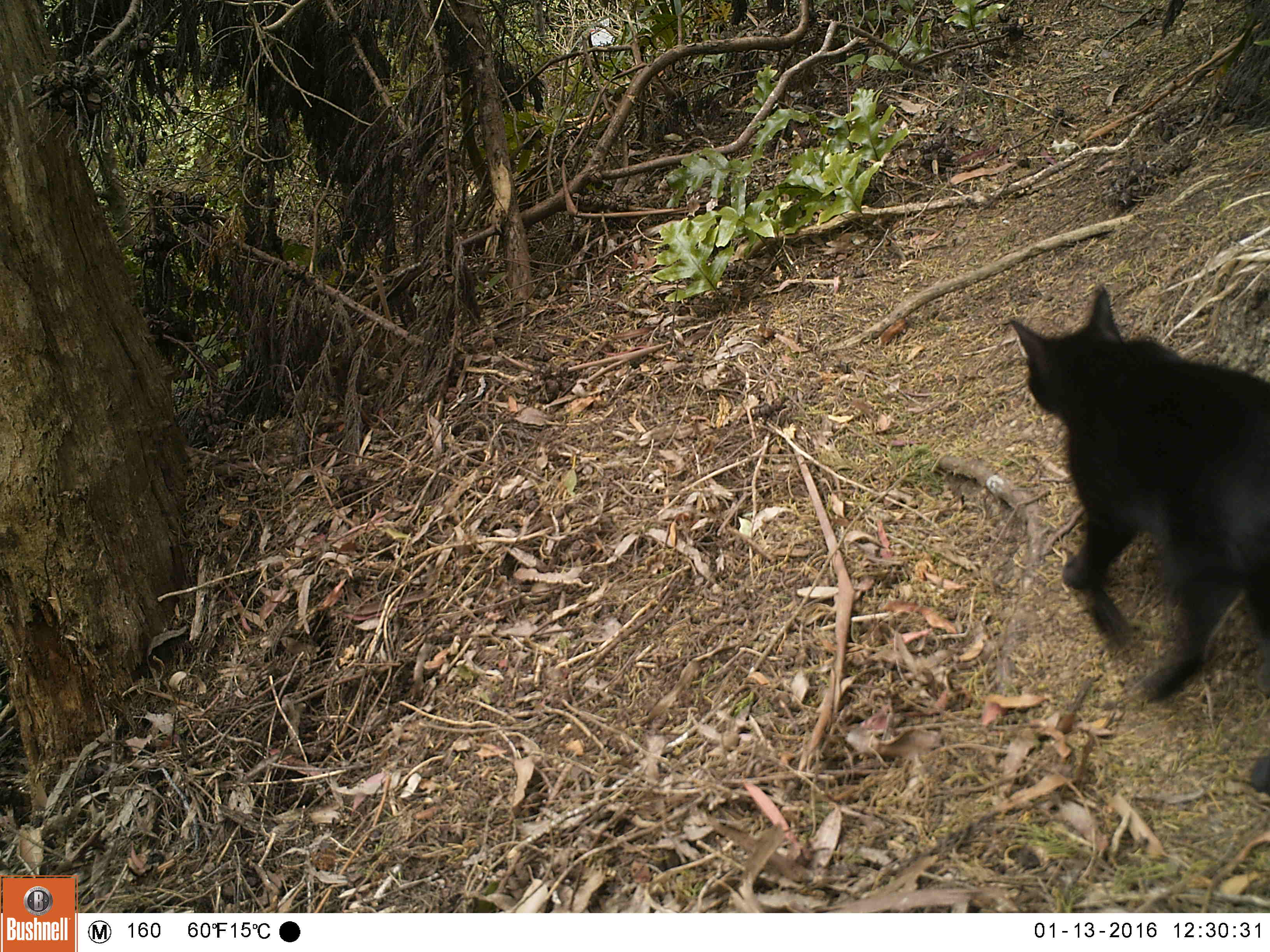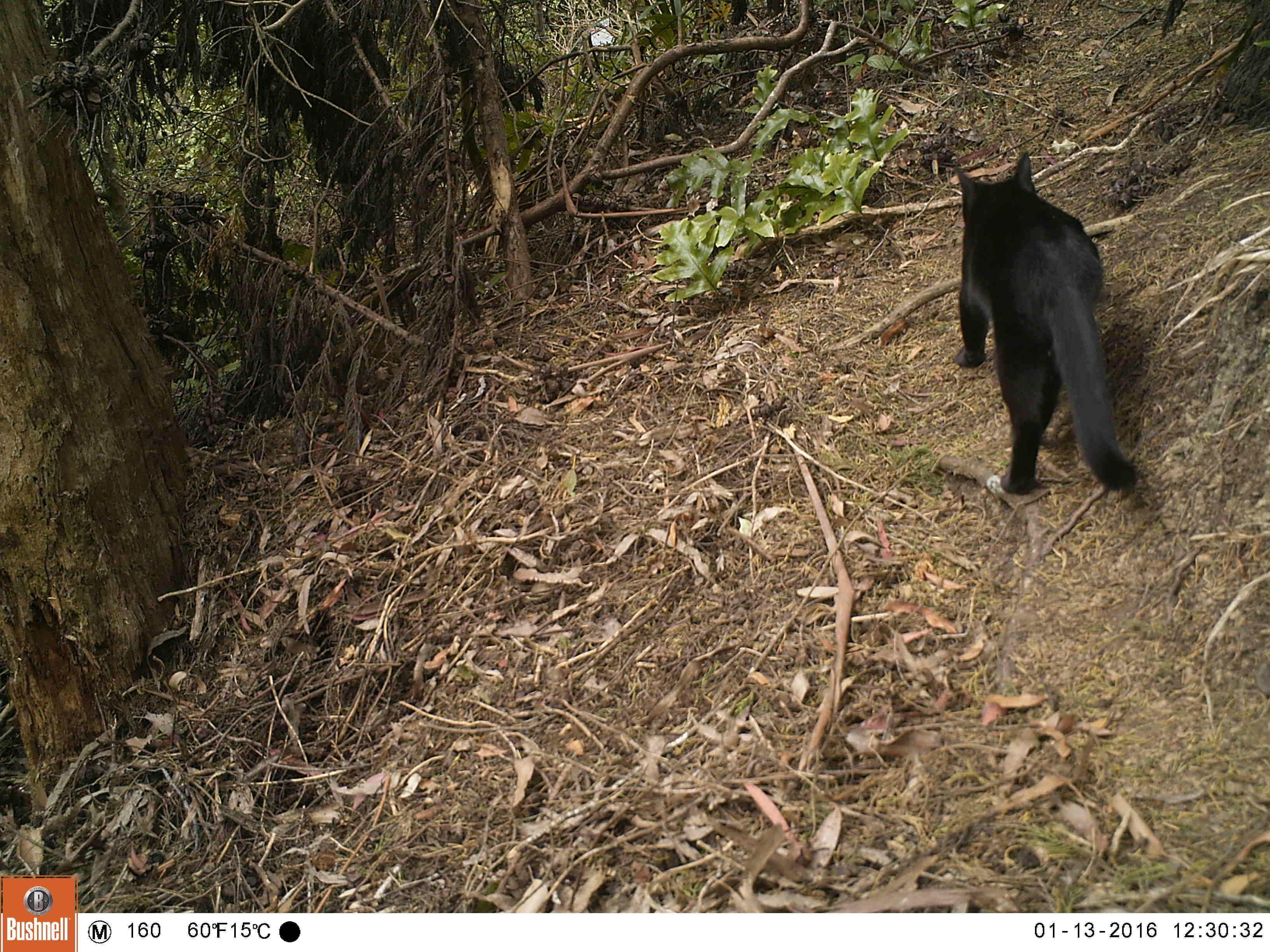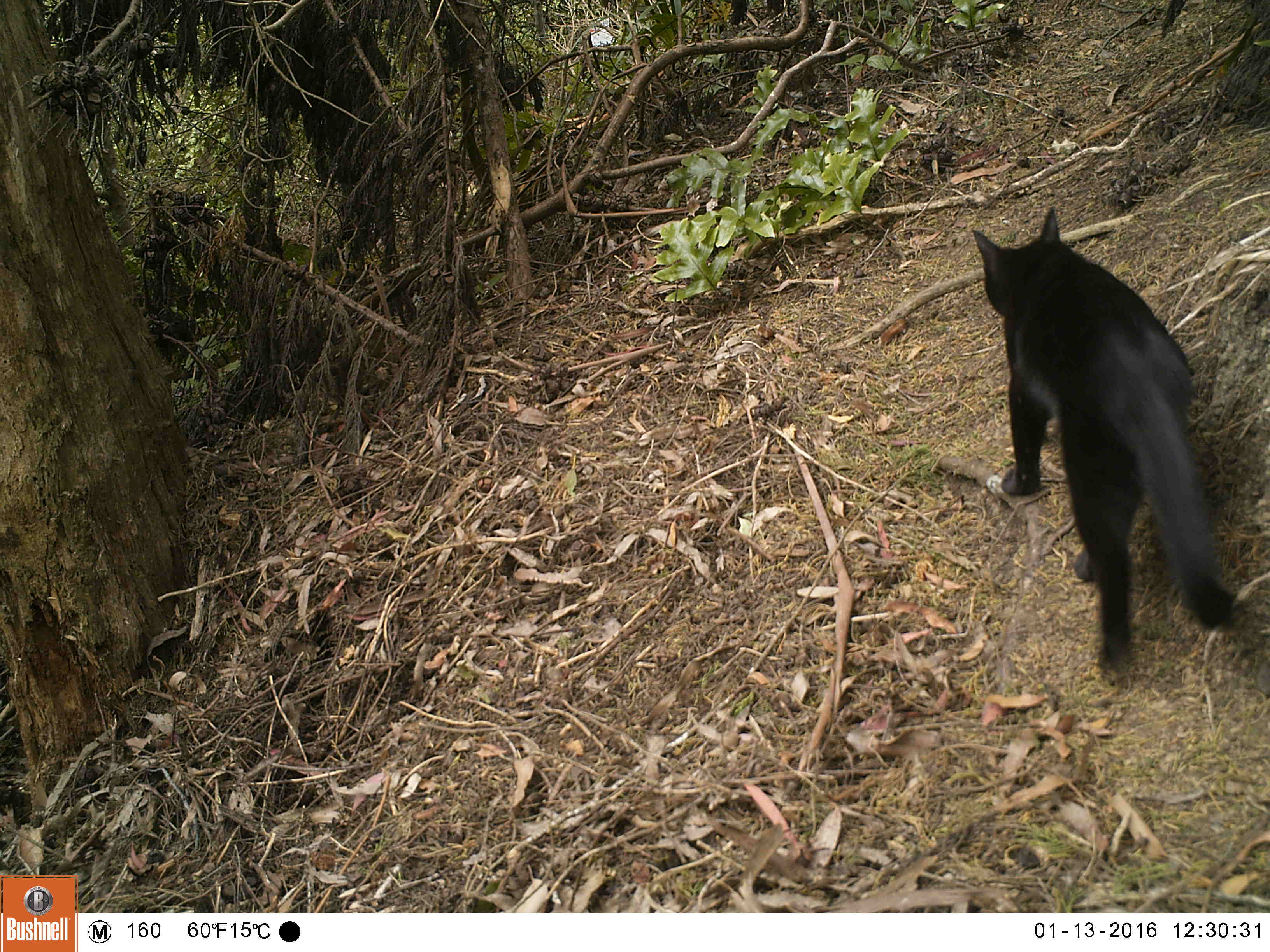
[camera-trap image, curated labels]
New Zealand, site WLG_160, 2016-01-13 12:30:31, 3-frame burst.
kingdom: Animalia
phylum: Chordata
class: Mammalia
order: Carnivora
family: Felidae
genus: Felis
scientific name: Felis catus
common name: domestic cat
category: cat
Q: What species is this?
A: Cat (domestic cat) (Felis catus).